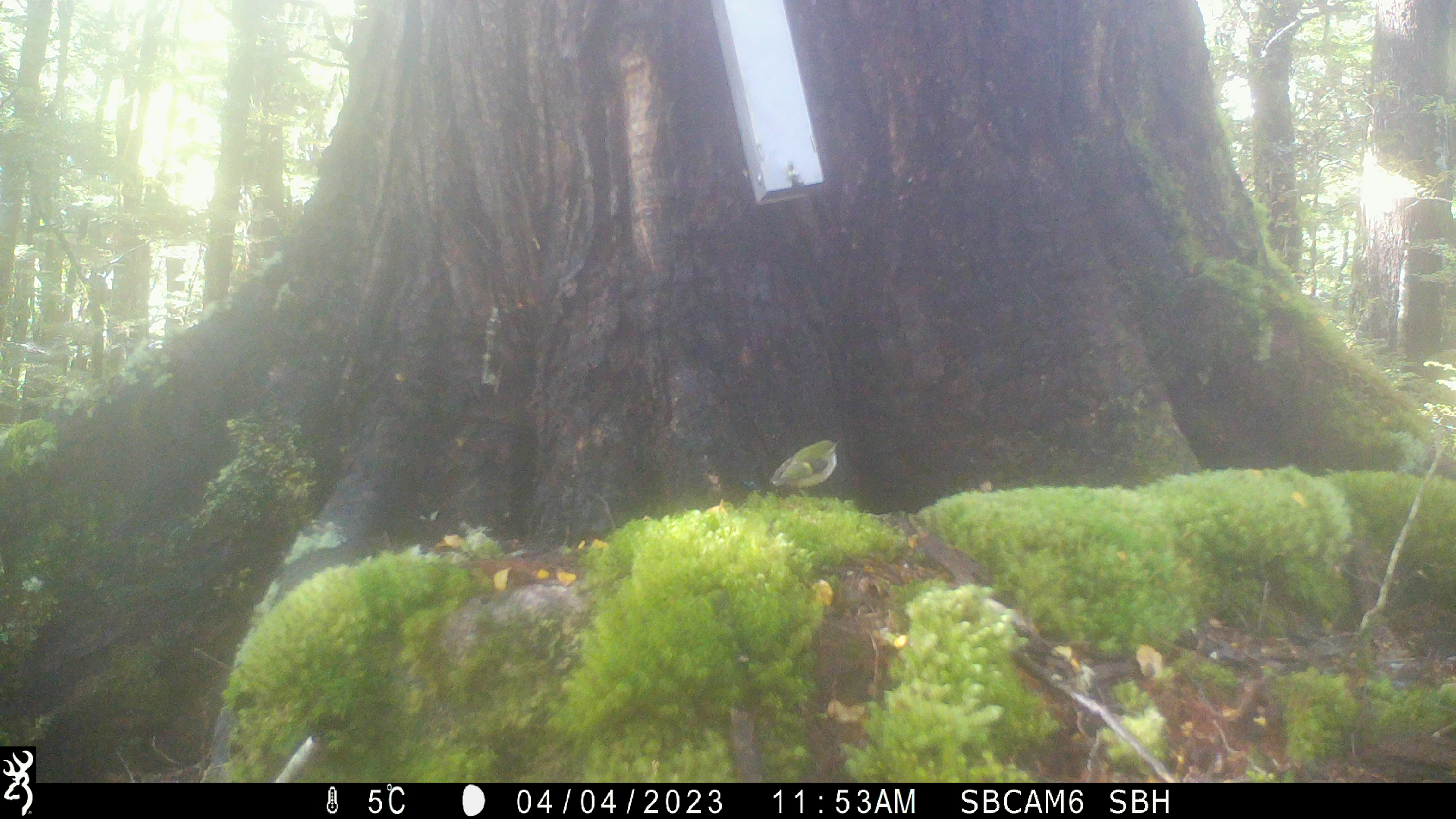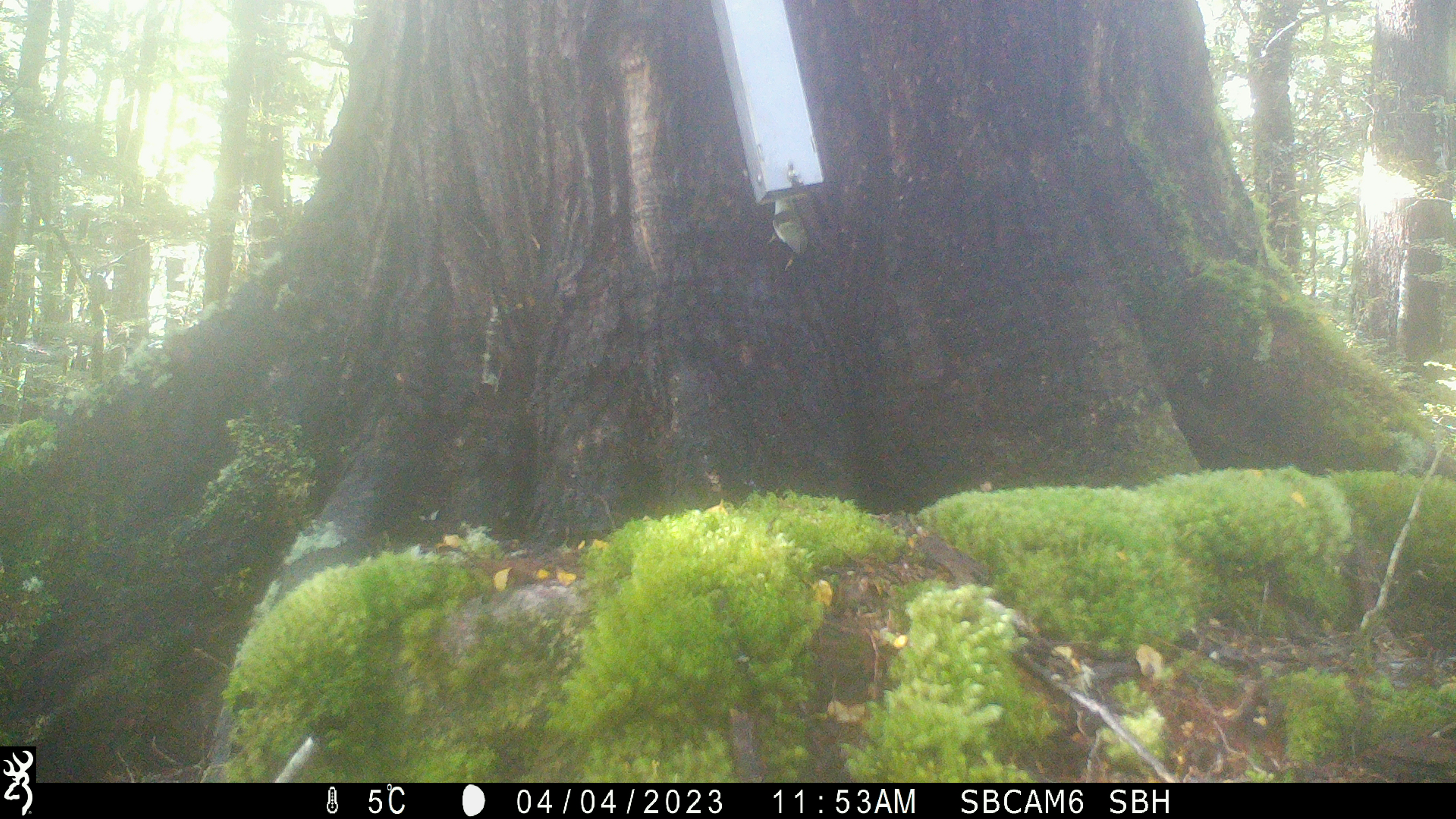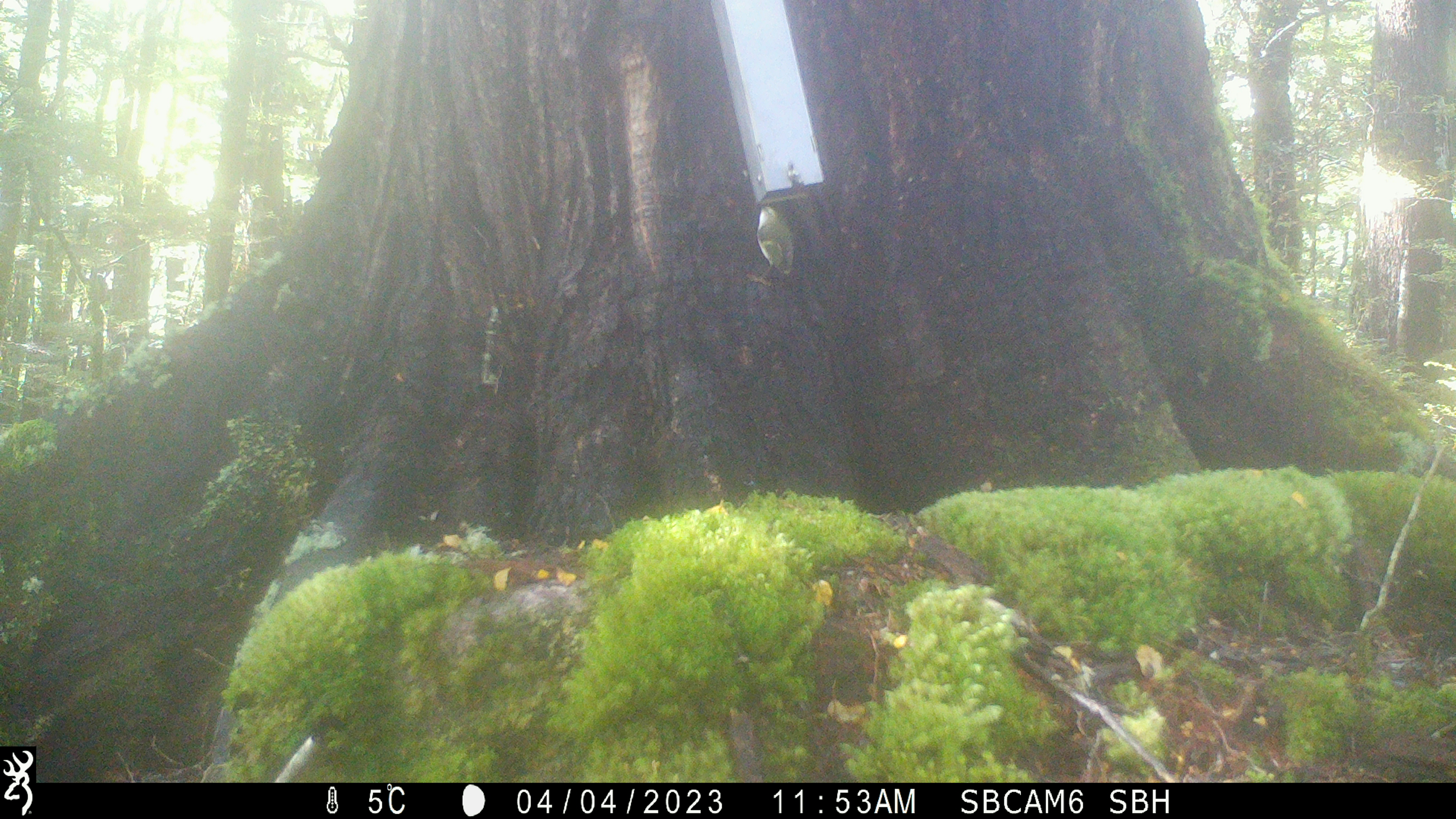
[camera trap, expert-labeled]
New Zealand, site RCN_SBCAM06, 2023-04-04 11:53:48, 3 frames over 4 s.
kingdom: Animalia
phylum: Chordata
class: Aves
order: Passeriformes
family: Acanthisittidae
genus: Acanthisitta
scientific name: Acanthisitta chloris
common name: rifleman